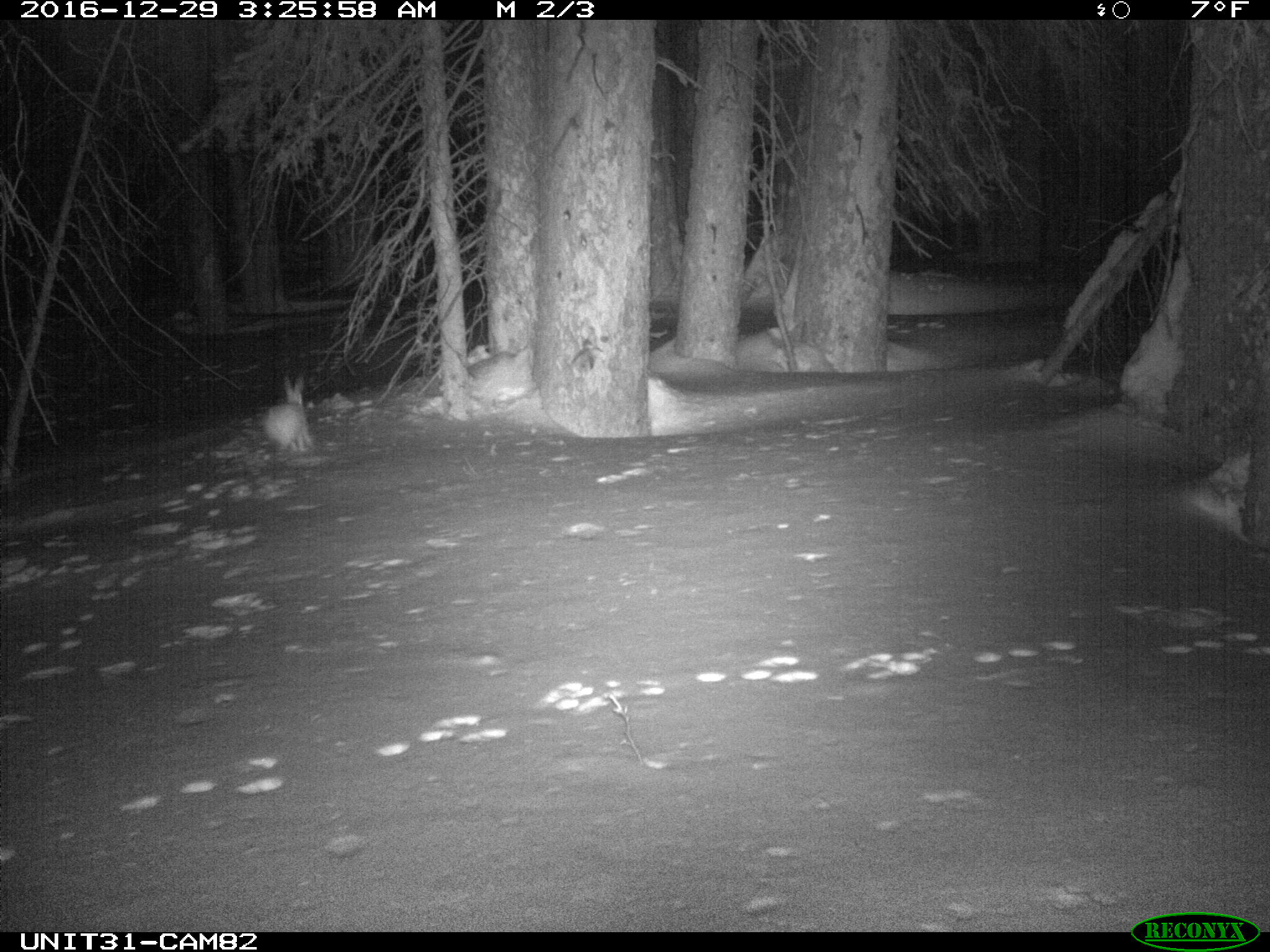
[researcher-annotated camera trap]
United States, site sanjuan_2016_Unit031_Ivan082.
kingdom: Animalia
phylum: Chordata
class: Mammalia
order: Lagomorpha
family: Leporidae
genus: Lepus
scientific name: Lepus americanus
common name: snowshoe hare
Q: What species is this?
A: Lepus americanus (snowshoe hare).